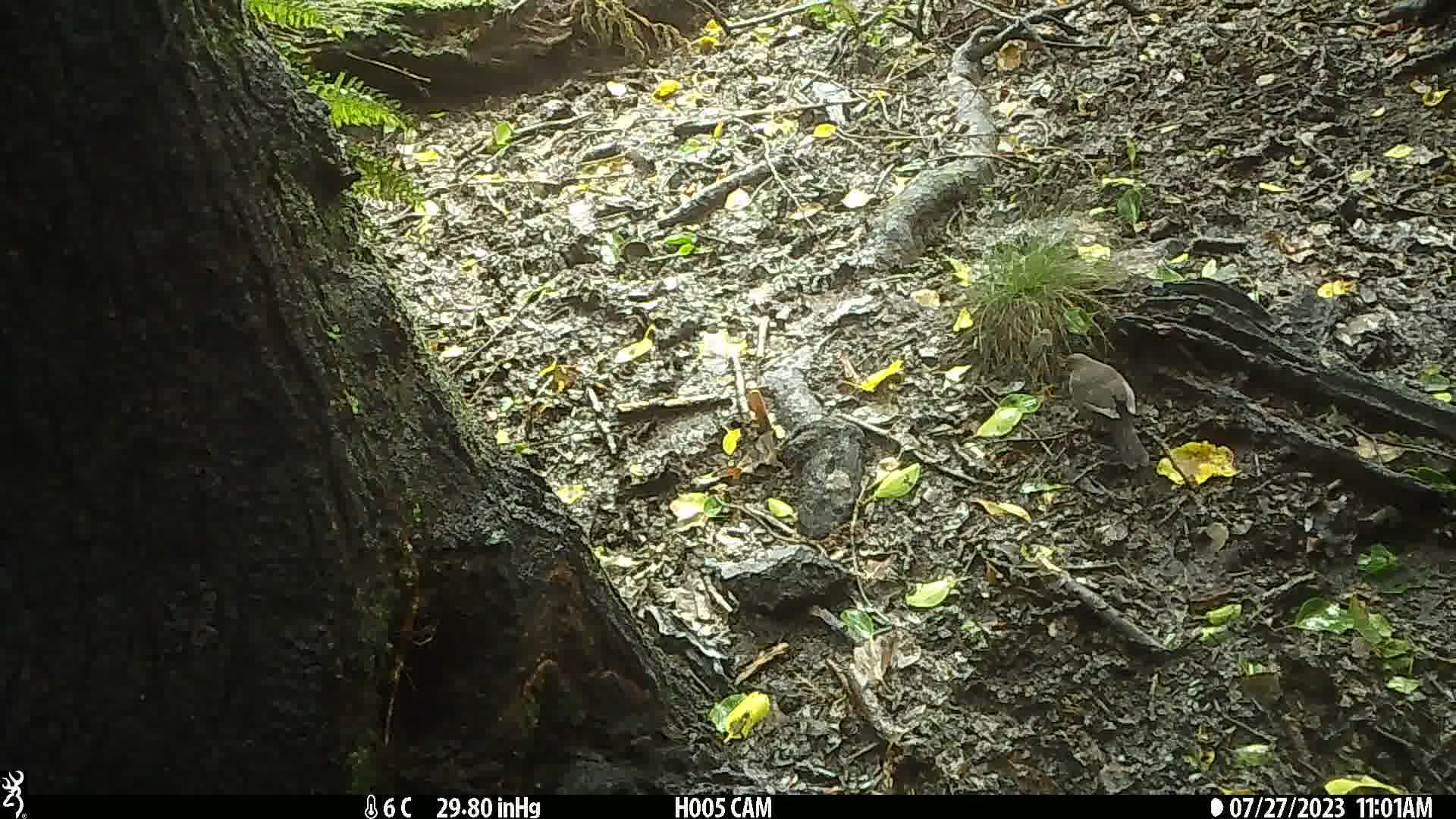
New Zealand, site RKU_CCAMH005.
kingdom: Animalia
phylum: Chordata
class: Aves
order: Passeriformes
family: Turdidae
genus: Turdus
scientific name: Turdus merula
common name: eurasian blackbird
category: blackbird